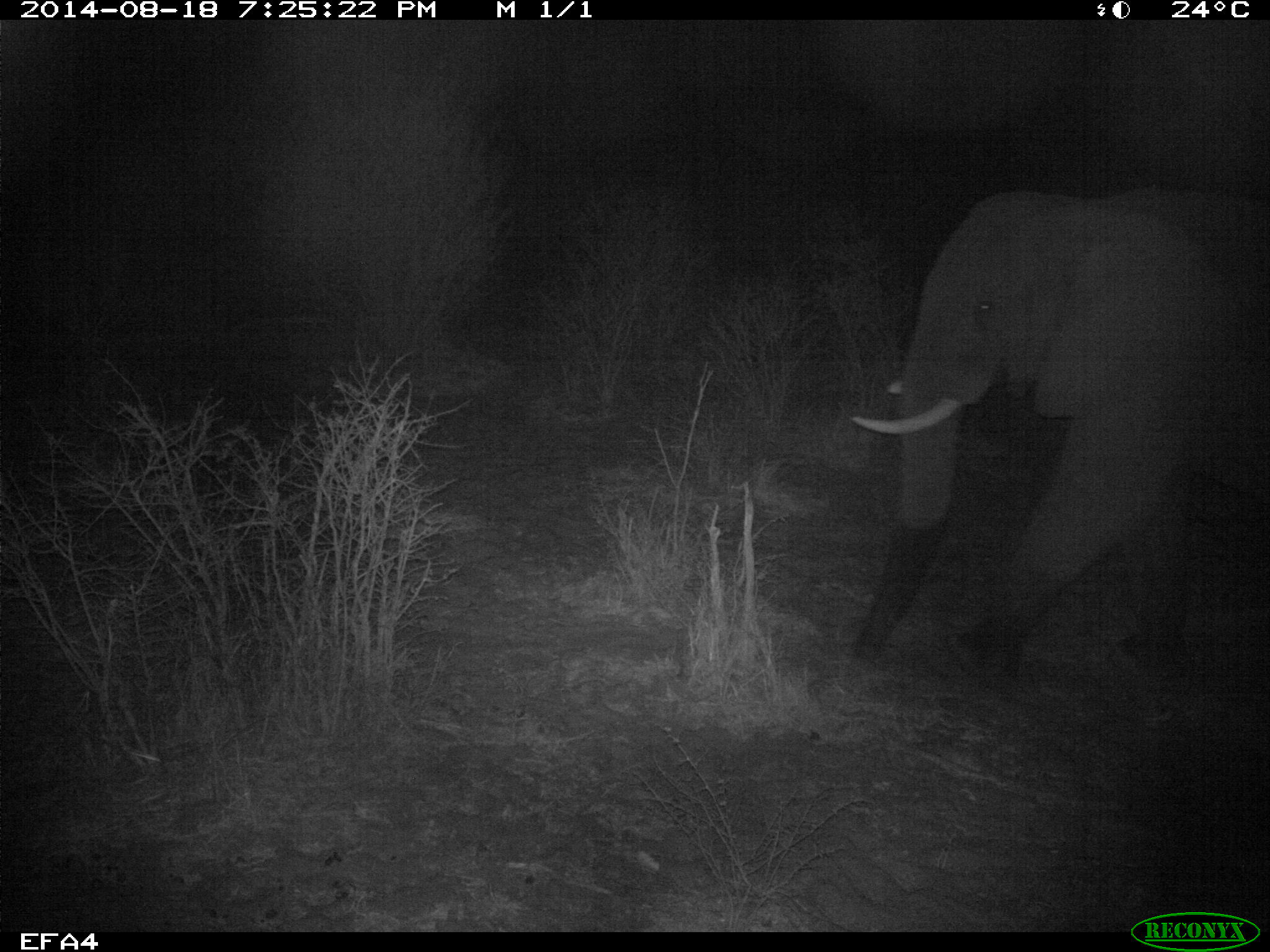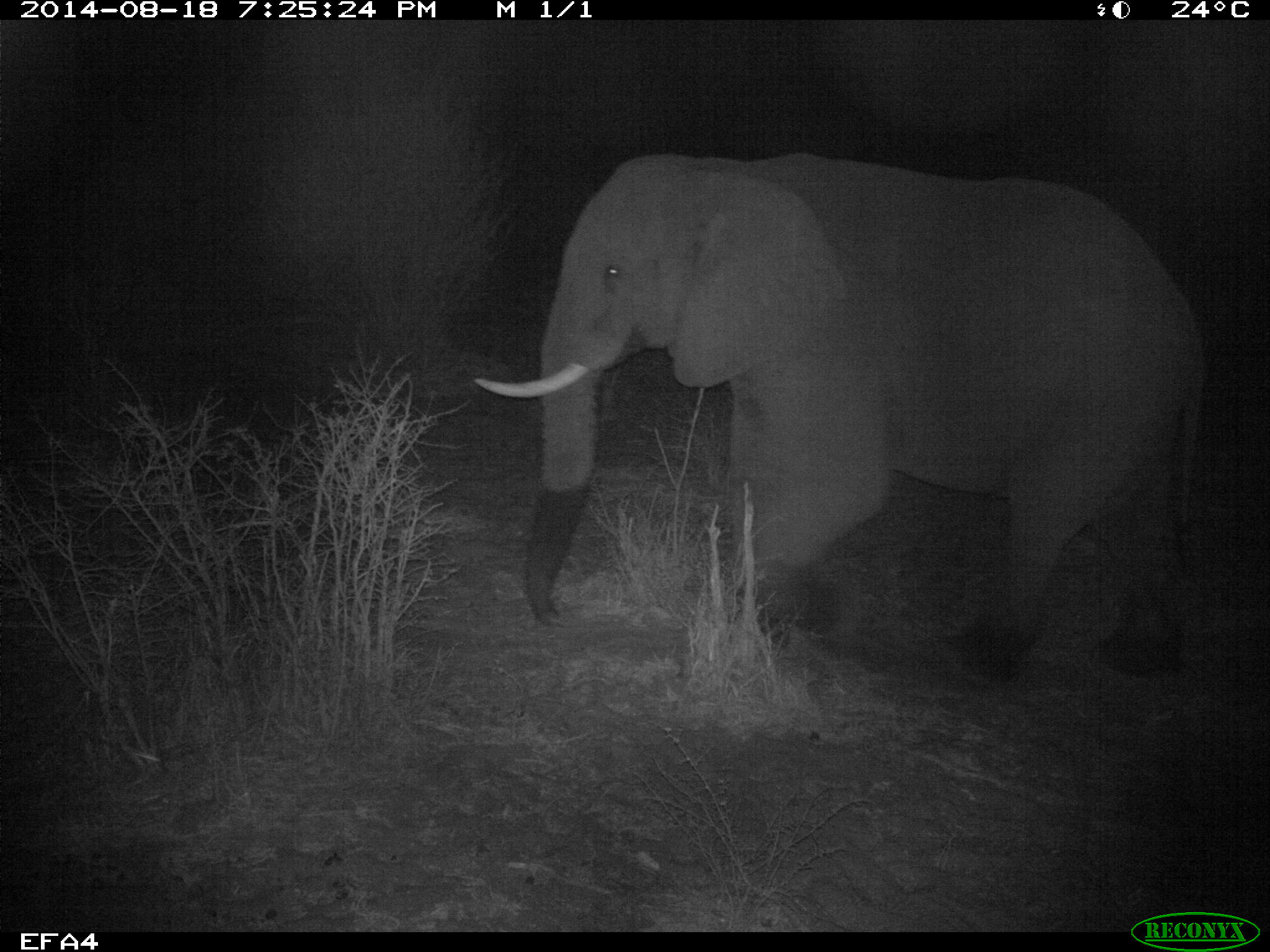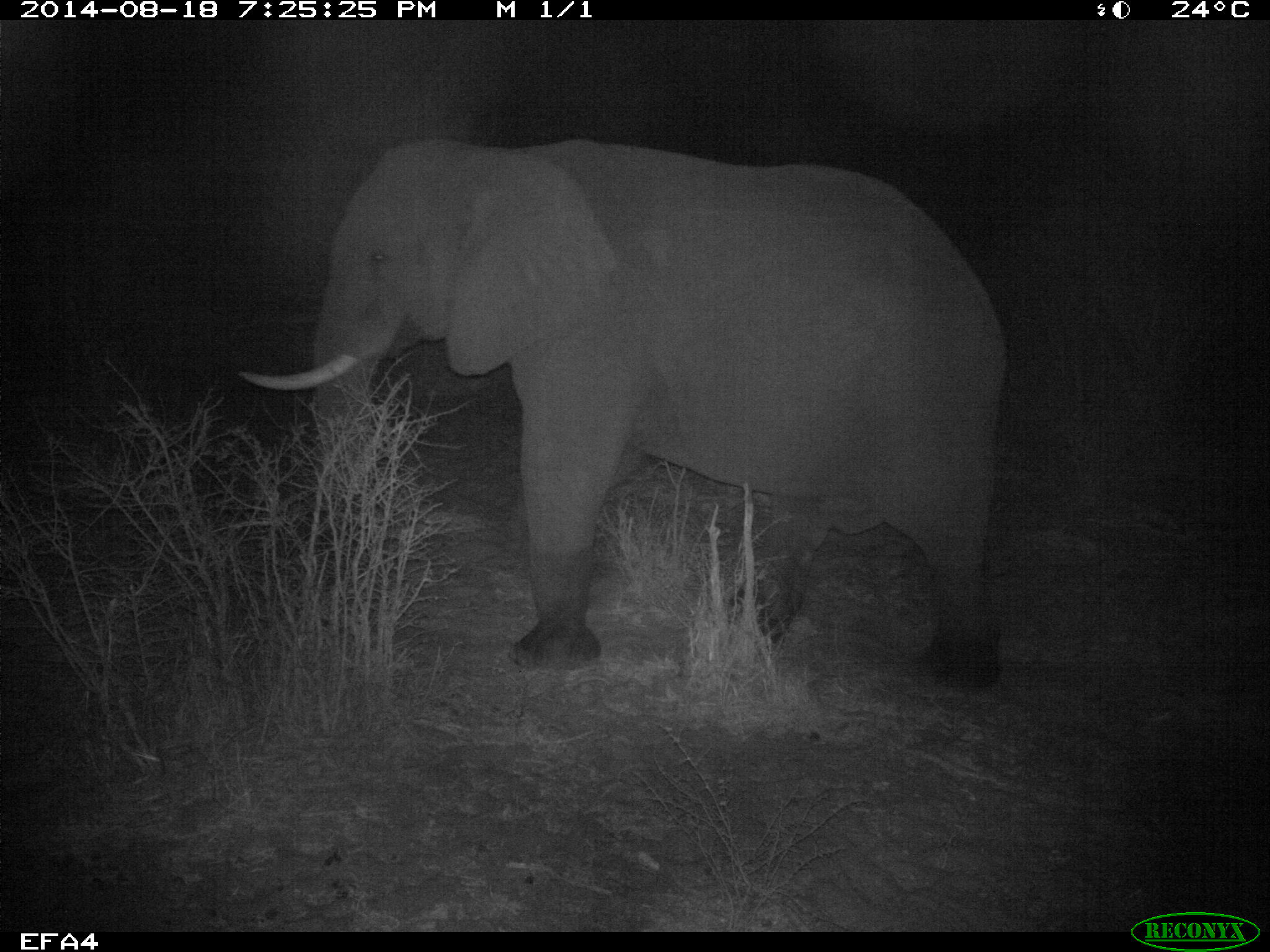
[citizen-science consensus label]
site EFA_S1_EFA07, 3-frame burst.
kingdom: Animalia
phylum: Chordata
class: Mammalia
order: Proboscidea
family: Elephantidae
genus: Loxodonta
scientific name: Loxodonta africana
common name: african bush elephant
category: elephant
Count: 1.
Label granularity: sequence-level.